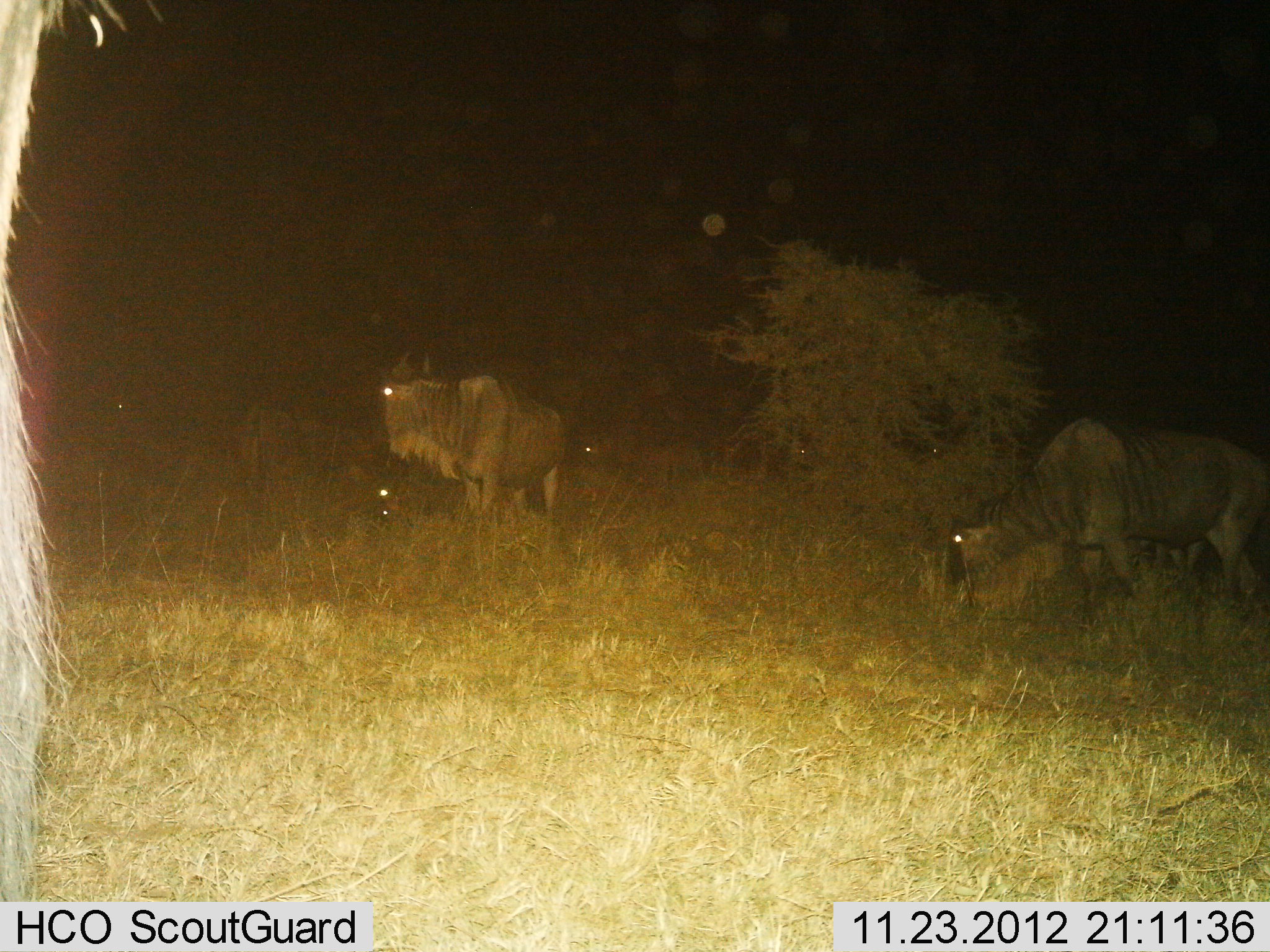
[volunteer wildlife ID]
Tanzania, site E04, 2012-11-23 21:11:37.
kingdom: Animalia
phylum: Chordata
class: Mammalia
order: Artiodactyla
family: Bovidae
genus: Connochaetes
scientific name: Connochaetes taurinus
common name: blue wildebeest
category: wildebeest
Wildebeest (blue wildebeest) (Connochaetes taurinus), count 3. Behavior (volunteer vote fractions): standing 84%, resting 8%, moving 8%, interacting 0%. Young present (vote fraction): 0%. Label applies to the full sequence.